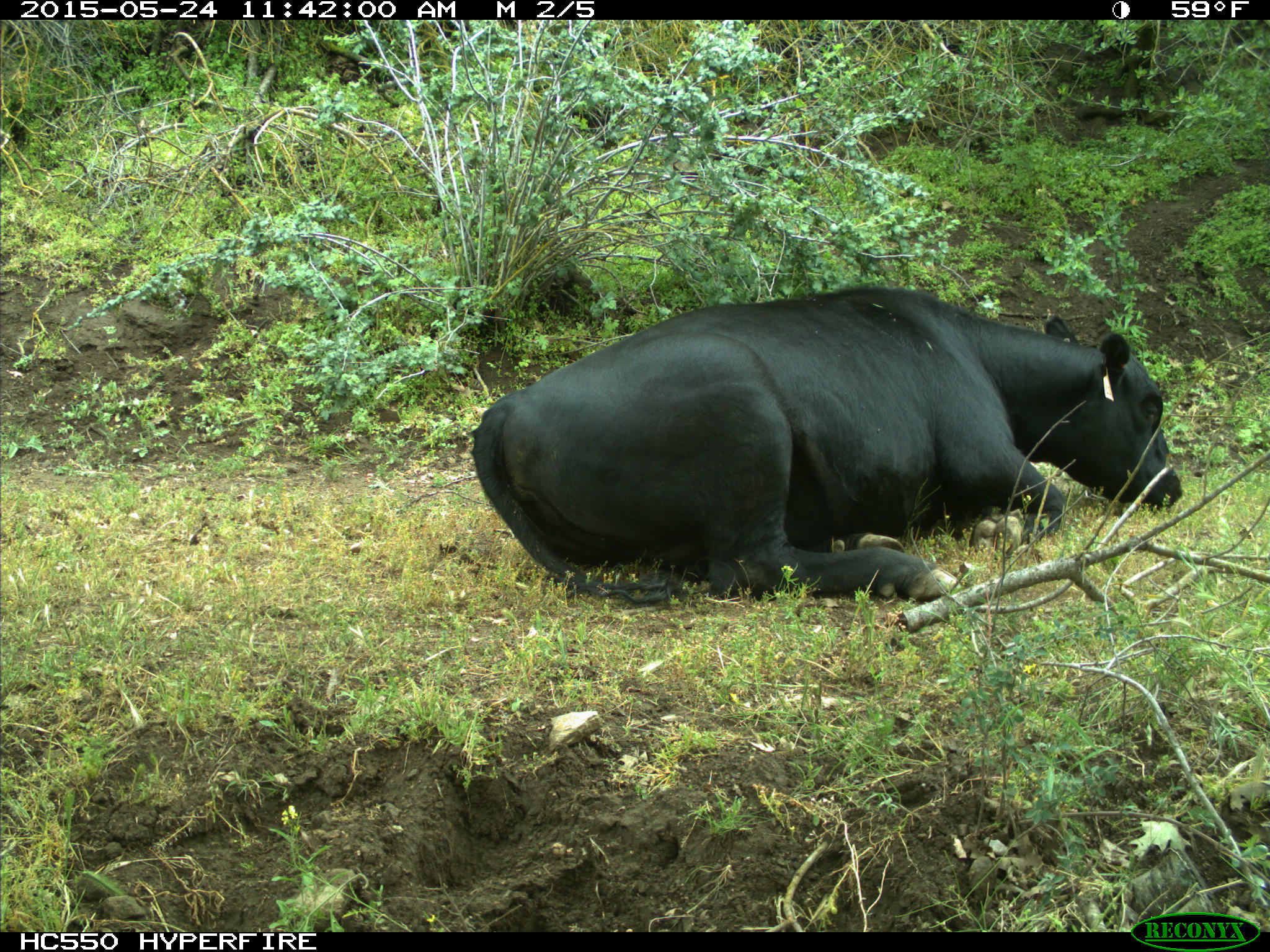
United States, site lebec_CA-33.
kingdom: Animalia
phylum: Chordata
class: Mammalia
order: Artiodactyla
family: Bovidae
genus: Bos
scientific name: Bos taurus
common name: domestic cow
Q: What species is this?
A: Bos taurus (domestic cow).